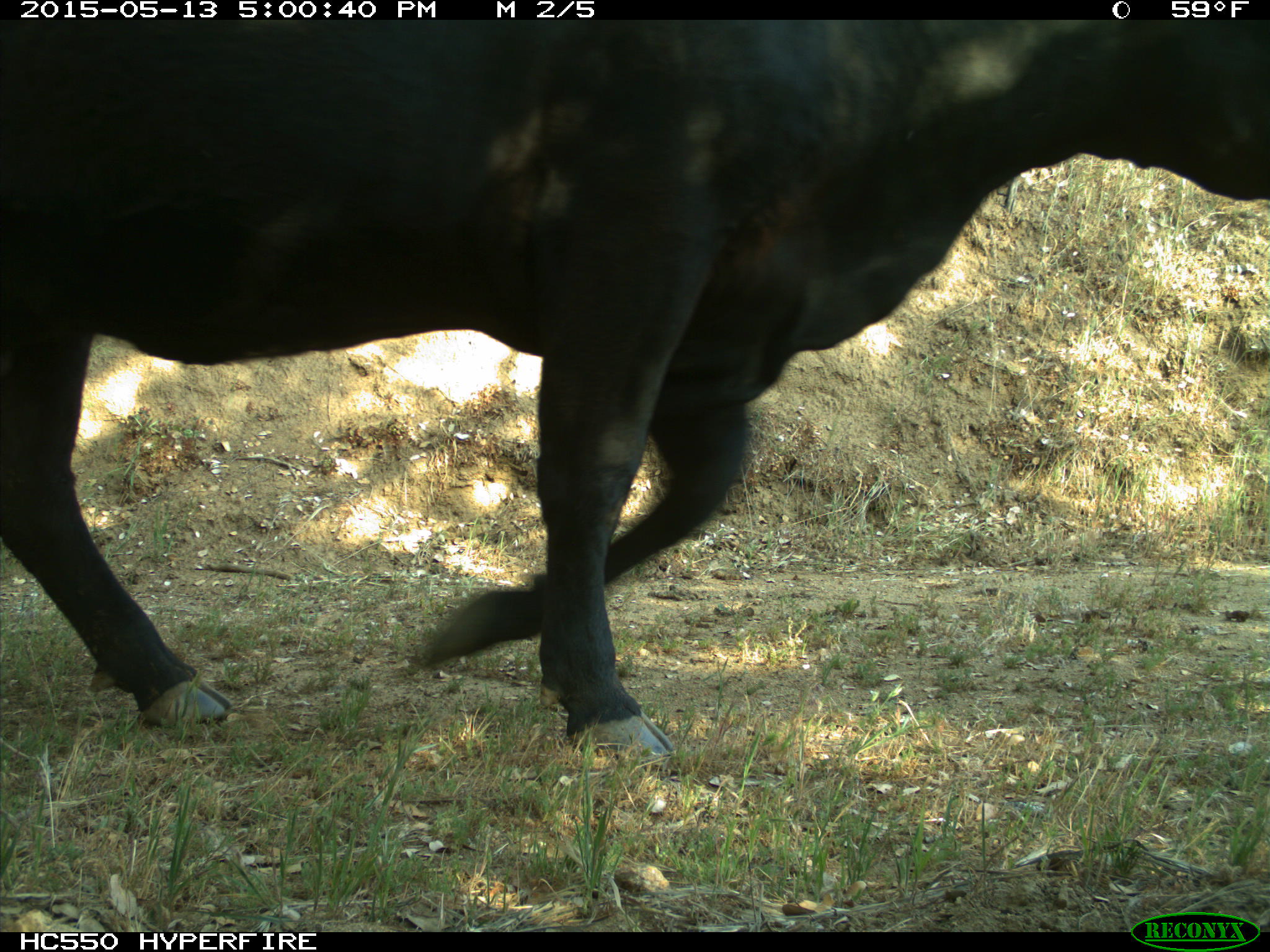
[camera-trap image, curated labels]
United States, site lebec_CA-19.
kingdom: Animalia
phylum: Chordata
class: Mammalia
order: Artiodactyla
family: Bovidae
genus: Bos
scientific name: Bos taurus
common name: domestic cow